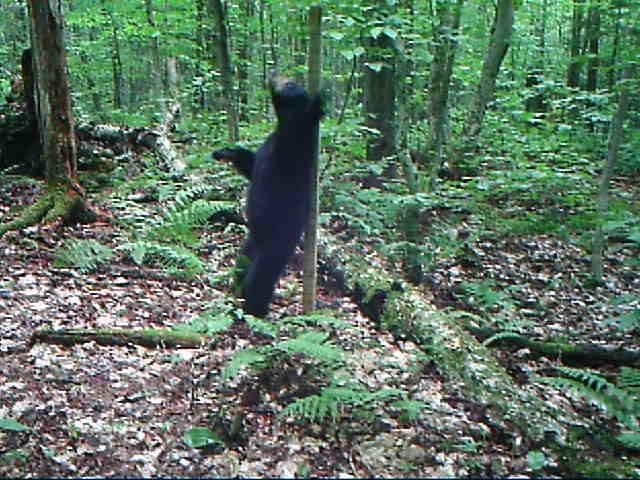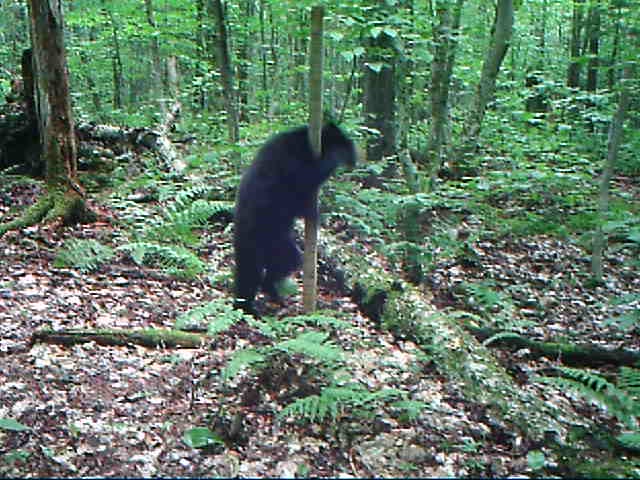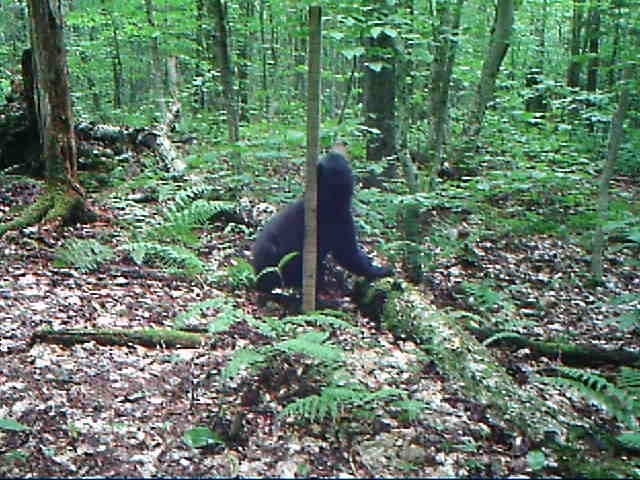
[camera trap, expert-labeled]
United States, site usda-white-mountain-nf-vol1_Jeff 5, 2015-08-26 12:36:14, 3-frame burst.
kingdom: Animalia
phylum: Chordata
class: Mammalia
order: Carnivora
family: Ursidae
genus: Ursus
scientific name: Ursus americanus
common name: black bear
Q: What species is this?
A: Black bear (Ursus americanus).